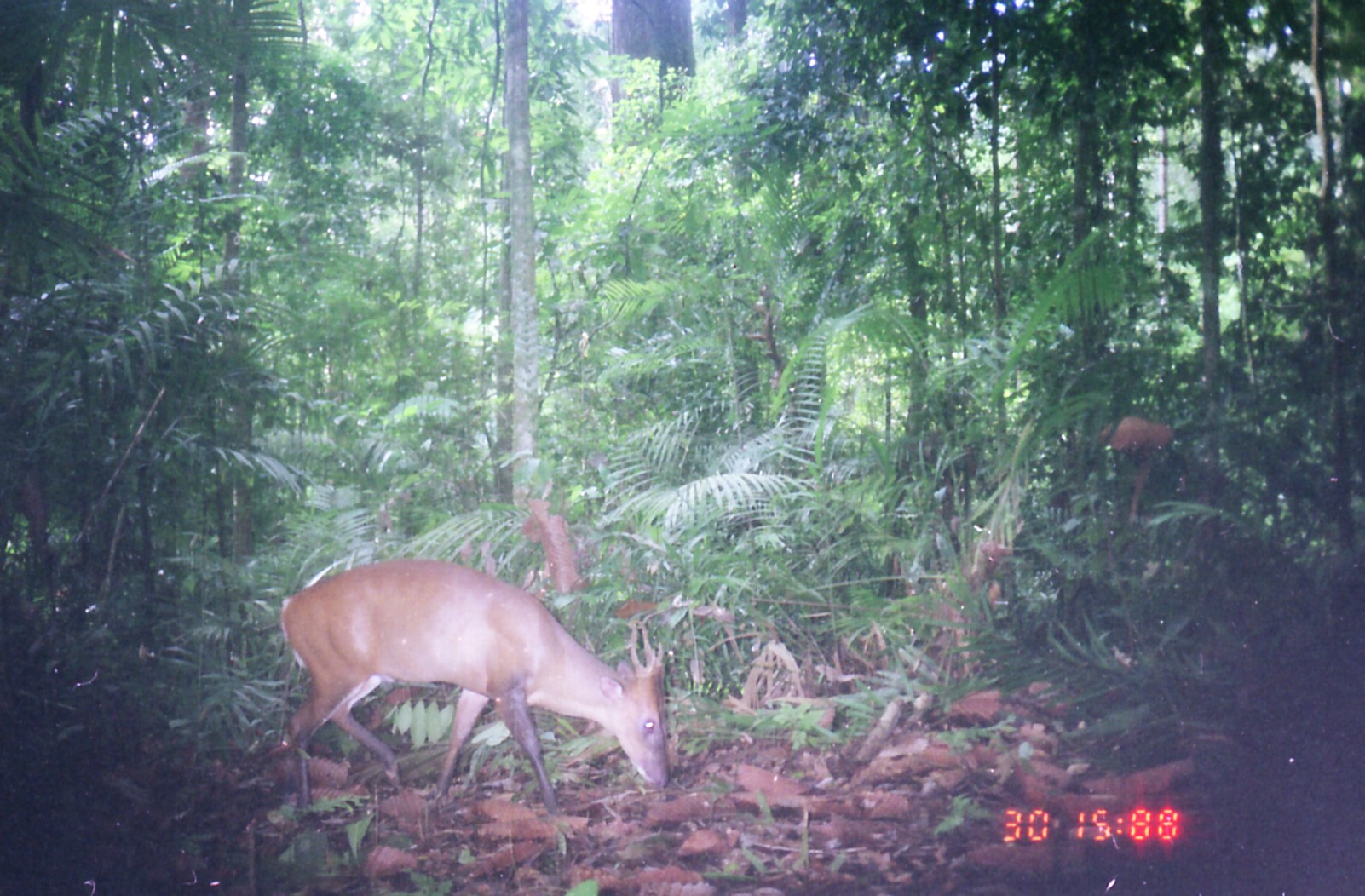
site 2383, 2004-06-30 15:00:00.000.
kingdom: Animalia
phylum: Chordata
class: Mammalia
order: Artiodactyla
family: Cervidae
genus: Muntiacus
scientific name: Muntiacus muntjak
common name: southern red muntjac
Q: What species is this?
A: Muntiacus muntjak (southern red muntjac).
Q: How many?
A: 1.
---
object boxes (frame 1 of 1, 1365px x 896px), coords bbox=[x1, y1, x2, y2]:
muntiacus muntjak: bbox=[279, 559, 671, 816]